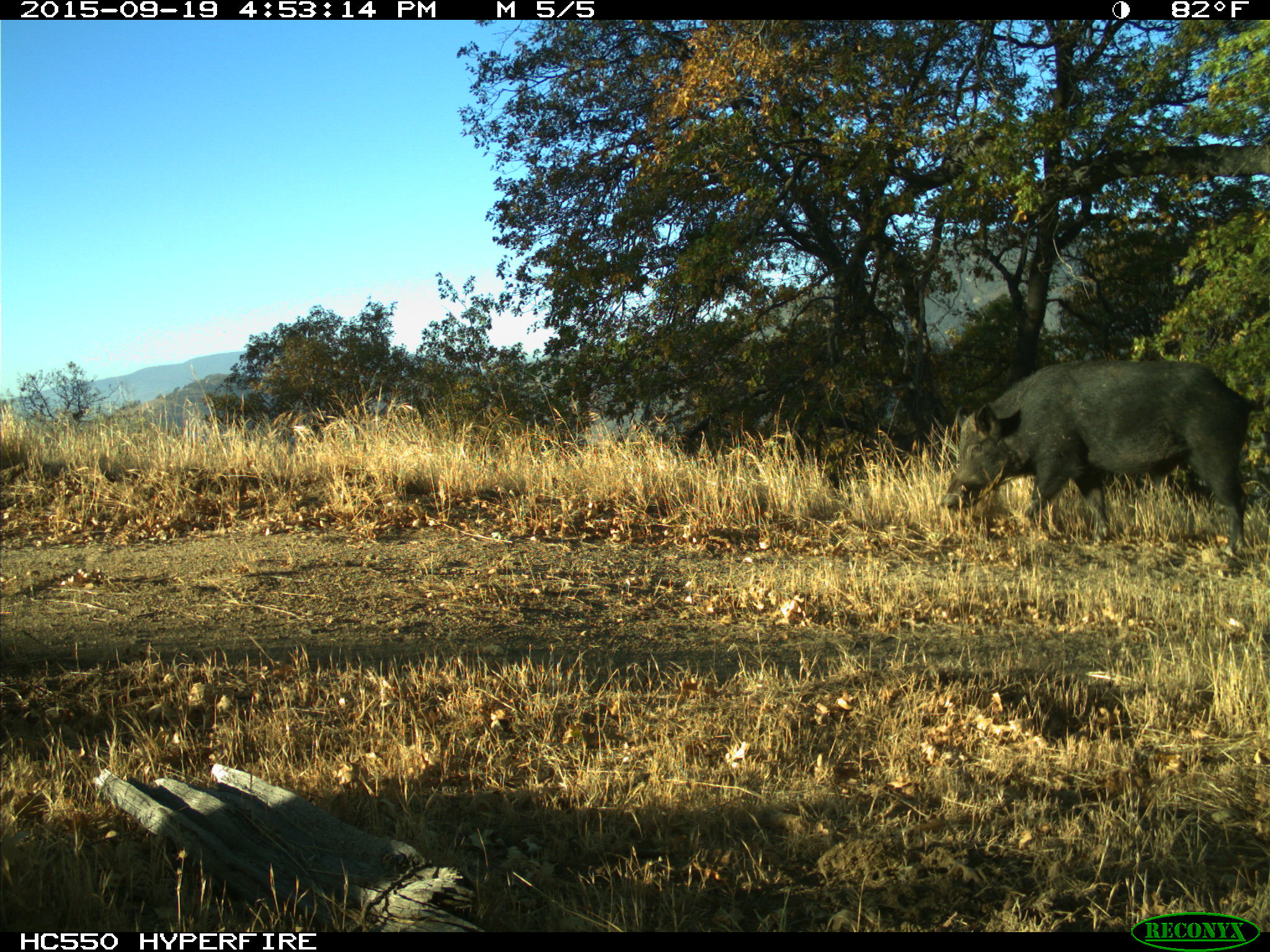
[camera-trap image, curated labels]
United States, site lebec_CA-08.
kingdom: Animalia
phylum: Chordata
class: Mammalia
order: Artiodactyla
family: Suidae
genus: Sus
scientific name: Sus scrofa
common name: wild boar